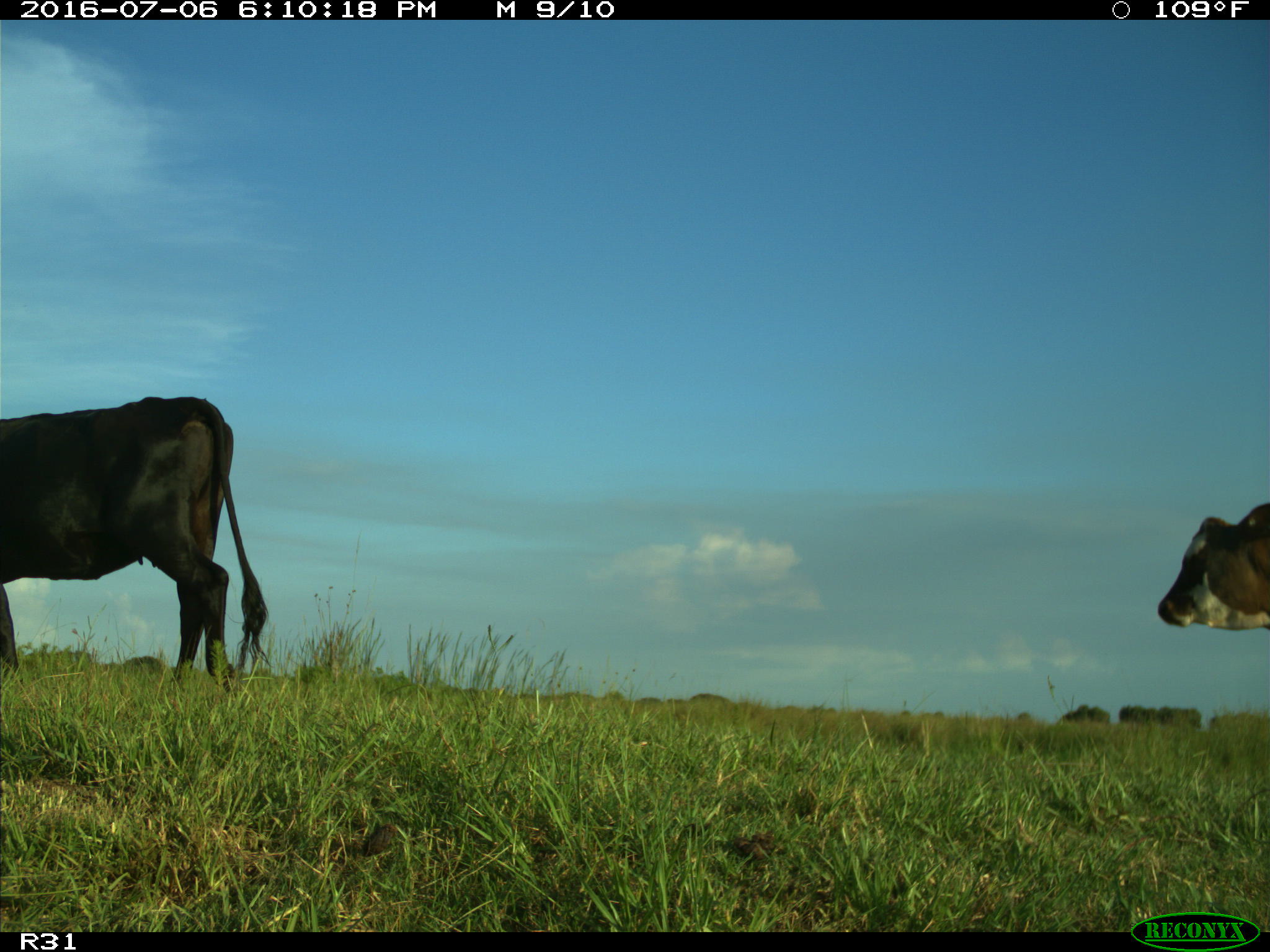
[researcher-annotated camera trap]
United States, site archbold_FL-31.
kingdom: Animalia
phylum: Chordata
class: Mammalia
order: Artiodactyla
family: Bovidae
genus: Bos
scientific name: Bos taurus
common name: domestic cow